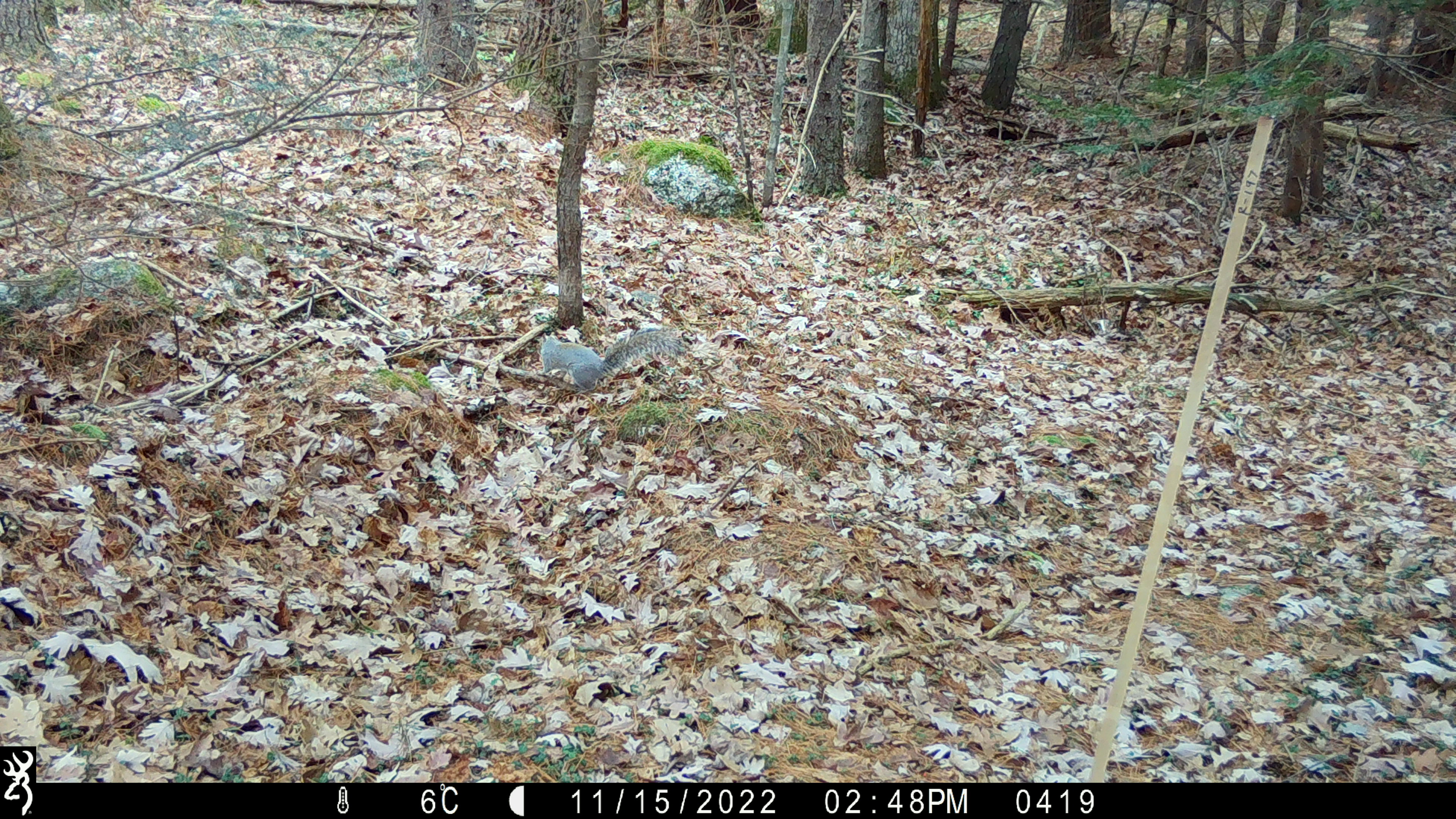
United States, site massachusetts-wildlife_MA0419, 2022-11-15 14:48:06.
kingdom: Animalia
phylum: Chordata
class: Mammalia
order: Rodentia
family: Sciuridae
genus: Sciurus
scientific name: Sciurus carolinensis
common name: gray squirrel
Gray squirrel (Sciurus carolinensis).